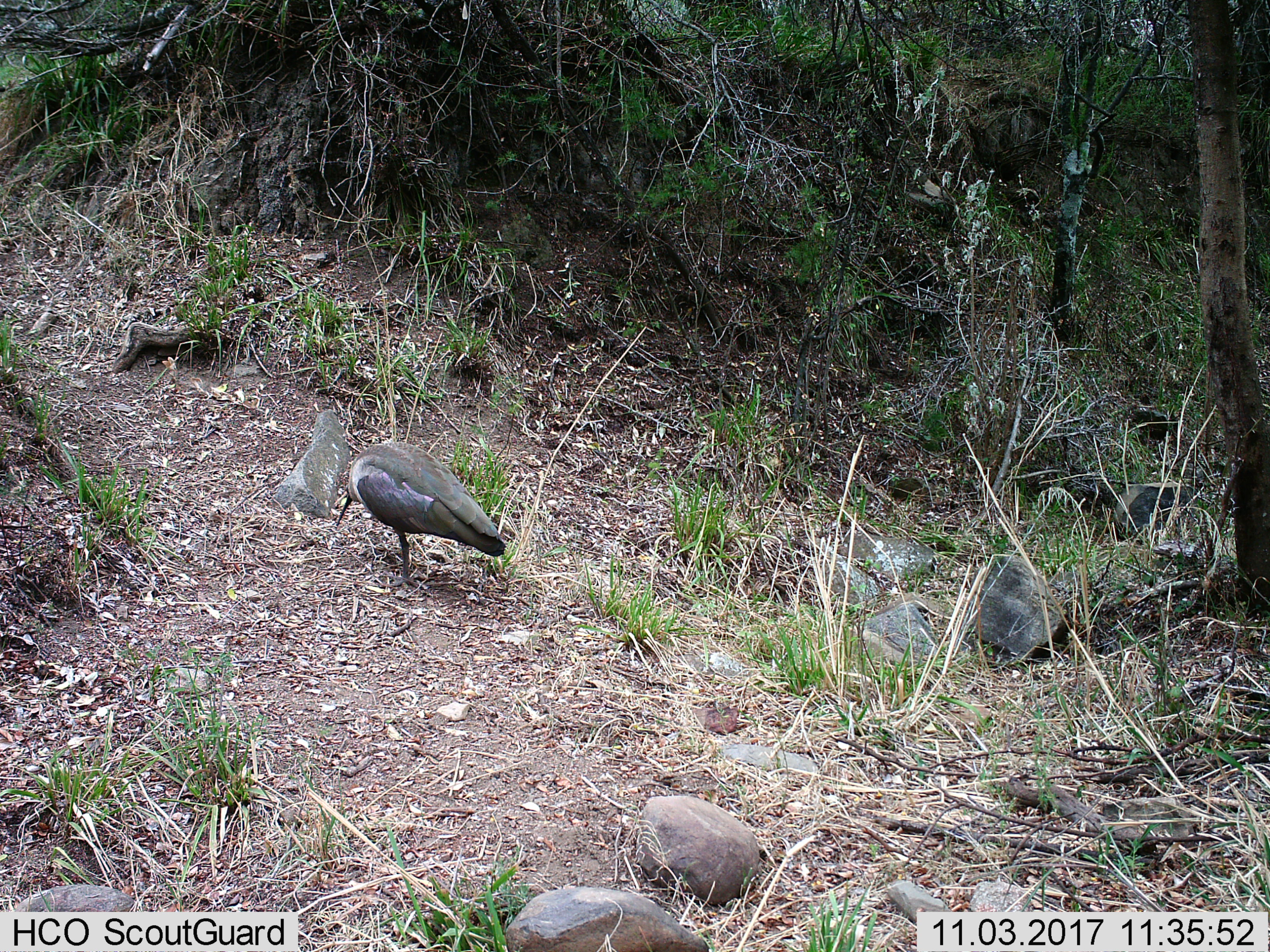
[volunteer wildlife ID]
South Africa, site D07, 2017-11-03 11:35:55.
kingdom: Animalia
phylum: Chordata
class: Aves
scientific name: Aves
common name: bird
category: birdother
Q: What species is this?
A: Birdother (bird) (Aves).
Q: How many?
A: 1.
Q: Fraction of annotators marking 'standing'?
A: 44%.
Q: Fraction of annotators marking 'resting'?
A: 0%.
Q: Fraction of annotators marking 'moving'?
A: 11%.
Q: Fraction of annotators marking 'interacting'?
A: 0%.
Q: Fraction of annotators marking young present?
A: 0%.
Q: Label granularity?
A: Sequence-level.